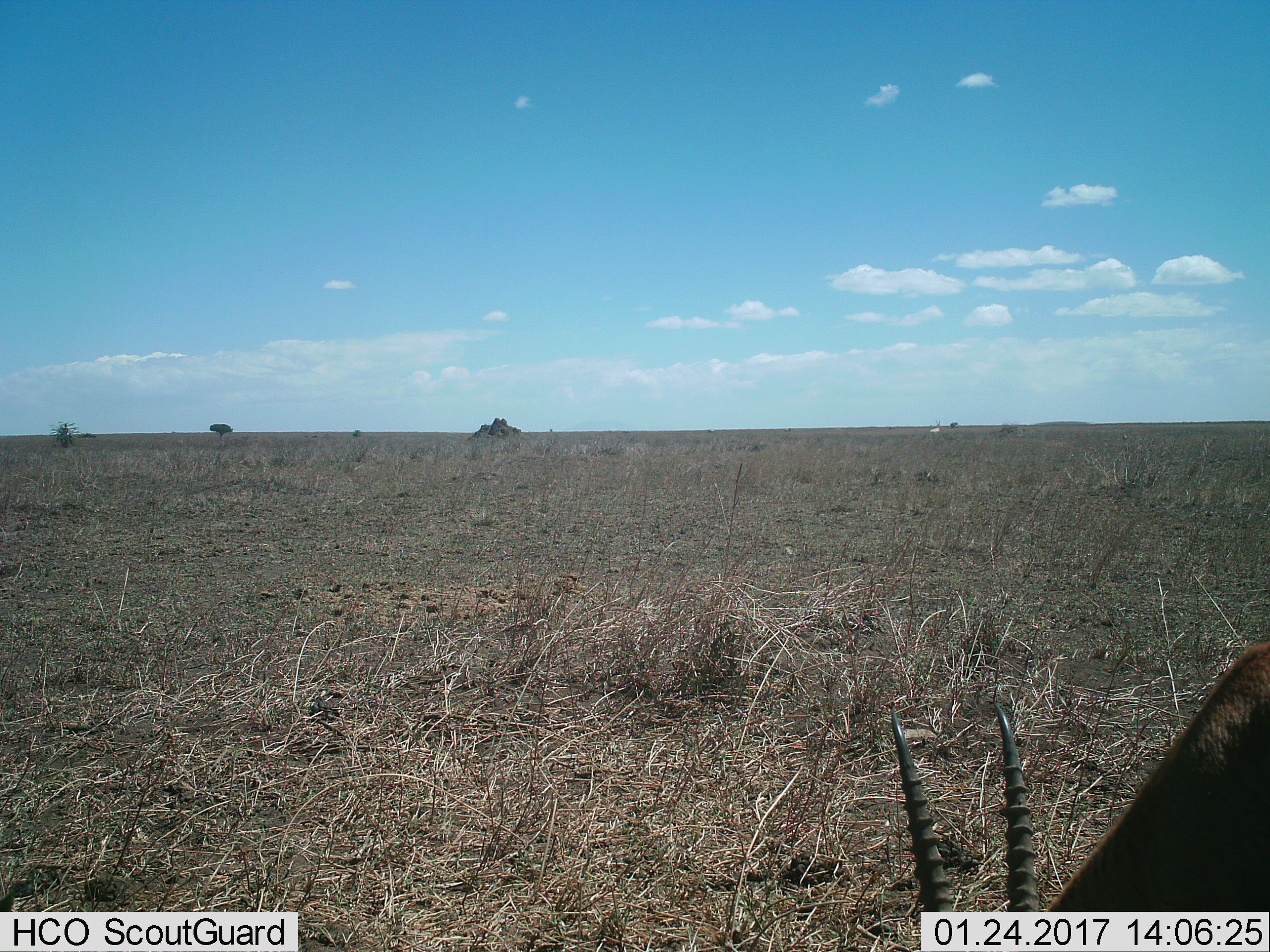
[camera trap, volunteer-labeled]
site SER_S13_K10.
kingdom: Animalia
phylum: Chordata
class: Mammalia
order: Artiodactyla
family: Bovidae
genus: Eudorcas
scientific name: Eudorcas thomsonii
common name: thomson's gazelle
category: gazellethomsons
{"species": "gazellethomsons (thomson's gazelle) (Eudorcas thomsonii)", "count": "1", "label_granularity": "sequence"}